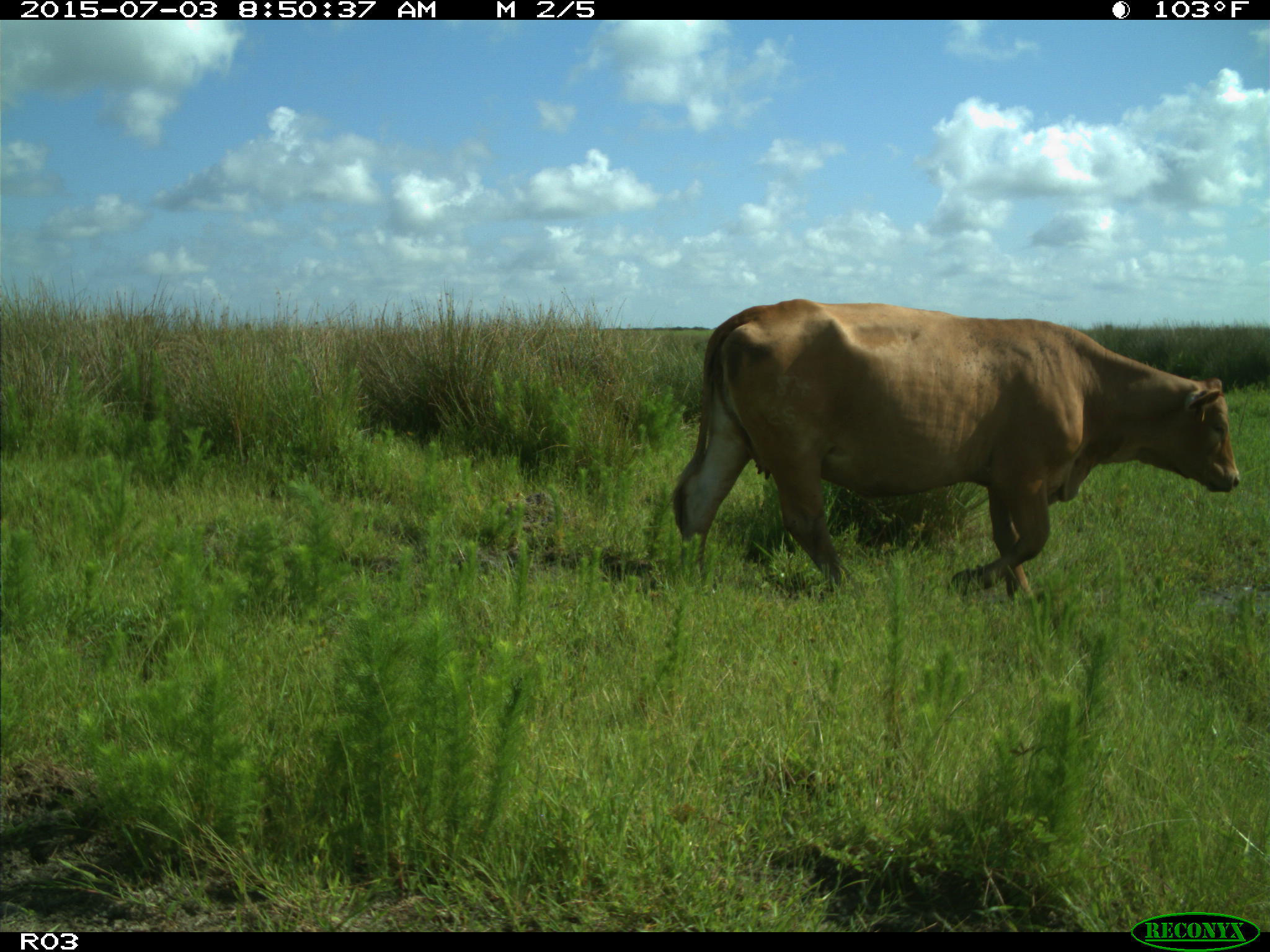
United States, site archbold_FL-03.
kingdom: Animalia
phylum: Chordata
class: Mammalia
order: Artiodactyla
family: Bovidae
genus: Bos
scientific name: Bos taurus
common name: domestic cow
Bos taurus (domestic cow).